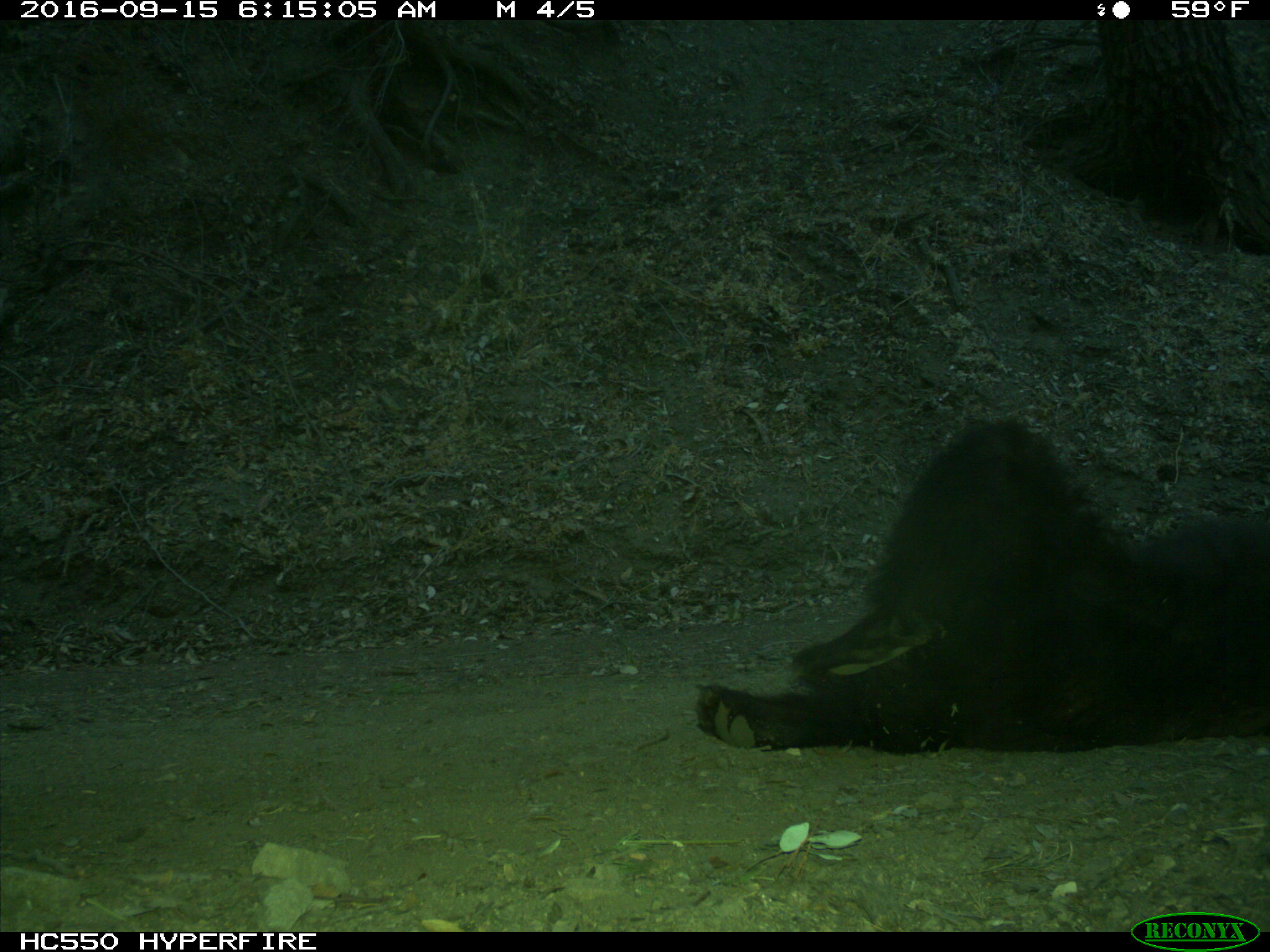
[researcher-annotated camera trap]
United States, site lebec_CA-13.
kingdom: Animalia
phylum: Chordata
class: Mammalia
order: Carnivora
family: Ursidae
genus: Ursus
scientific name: Ursus americanus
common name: american black bear